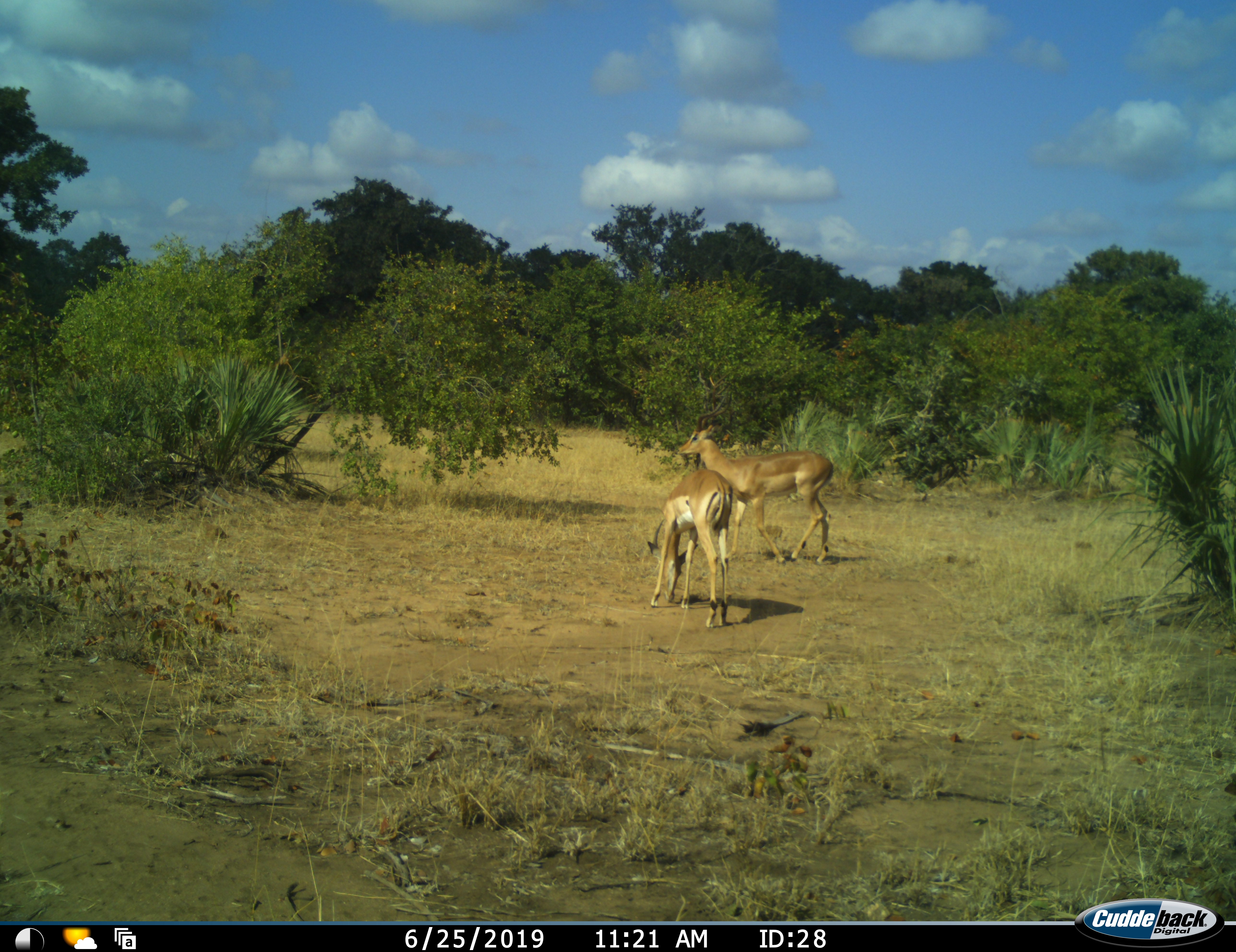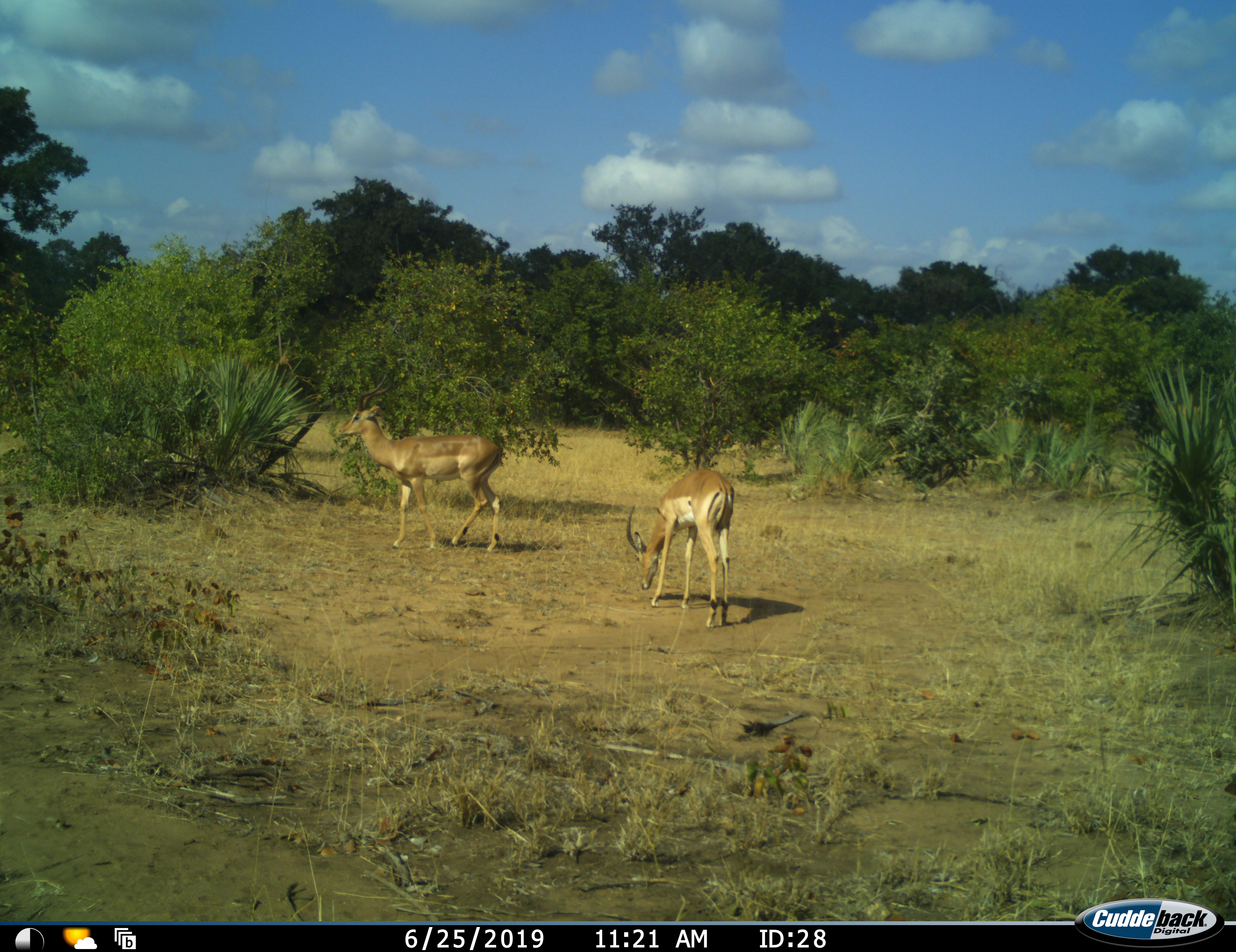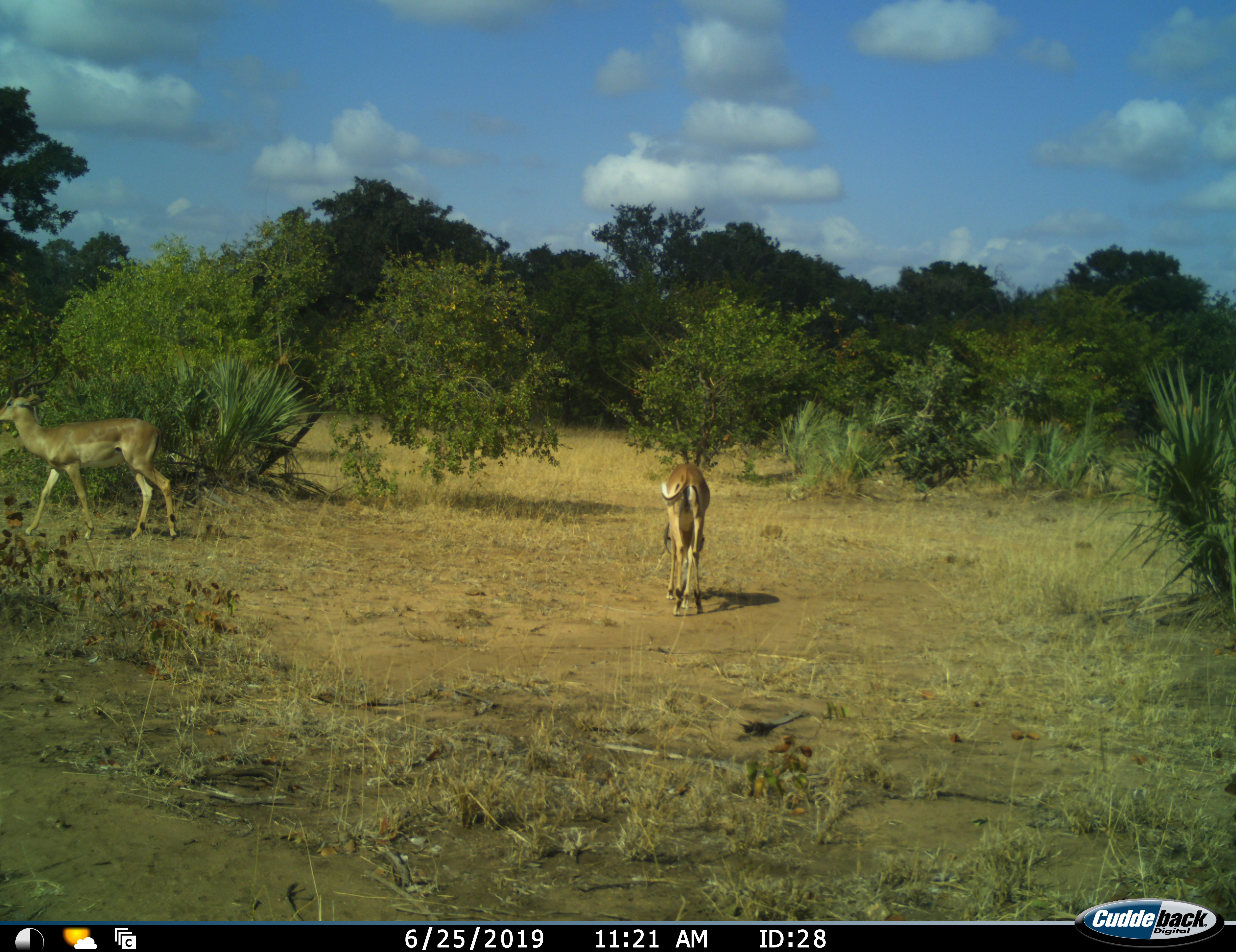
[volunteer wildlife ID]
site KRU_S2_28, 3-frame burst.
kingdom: Animalia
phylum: Chordata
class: Mammalia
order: Artiodactyla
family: Bovidae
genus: Aepyceros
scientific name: Aepyceros melampus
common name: impala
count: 2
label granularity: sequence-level